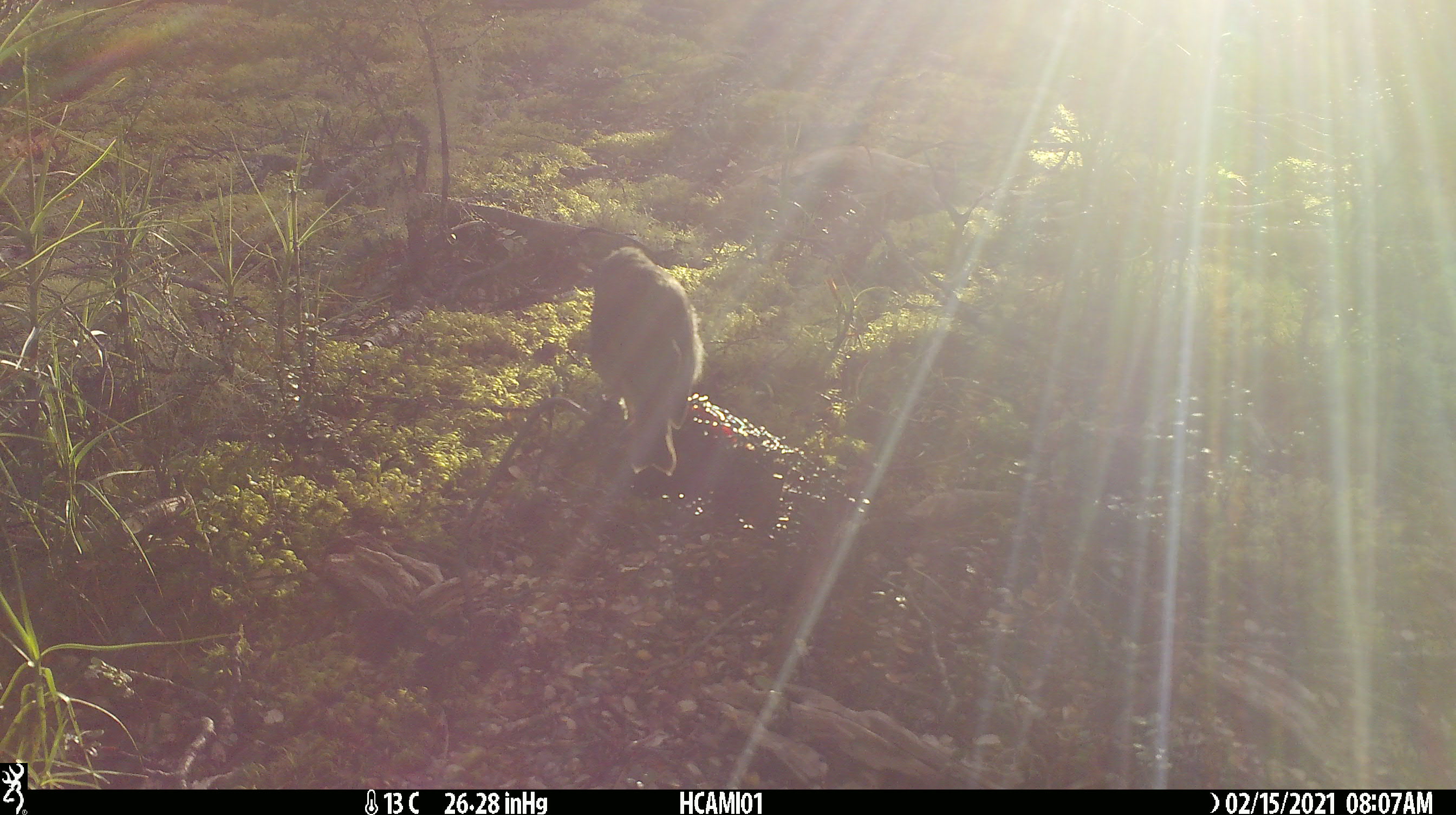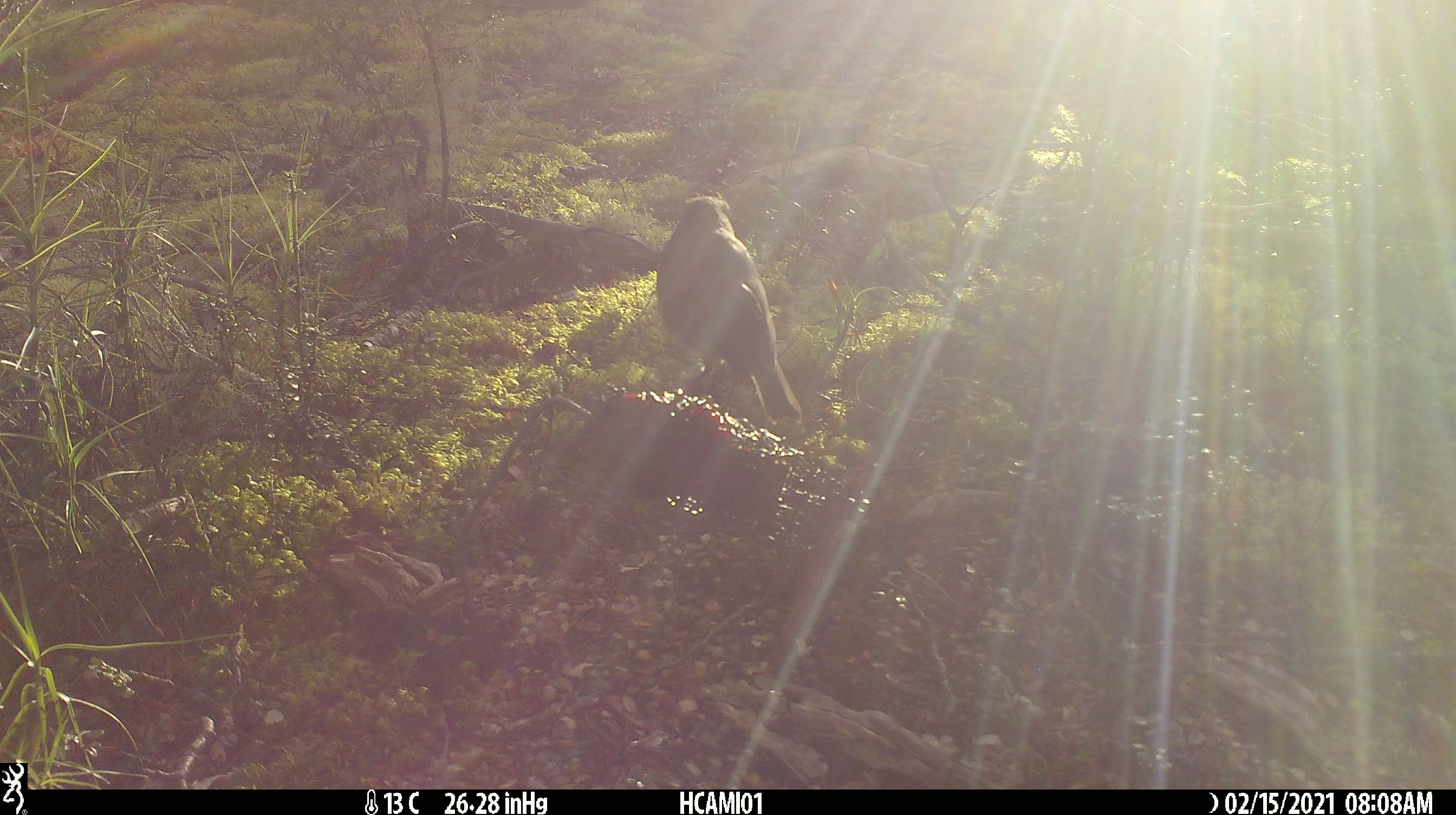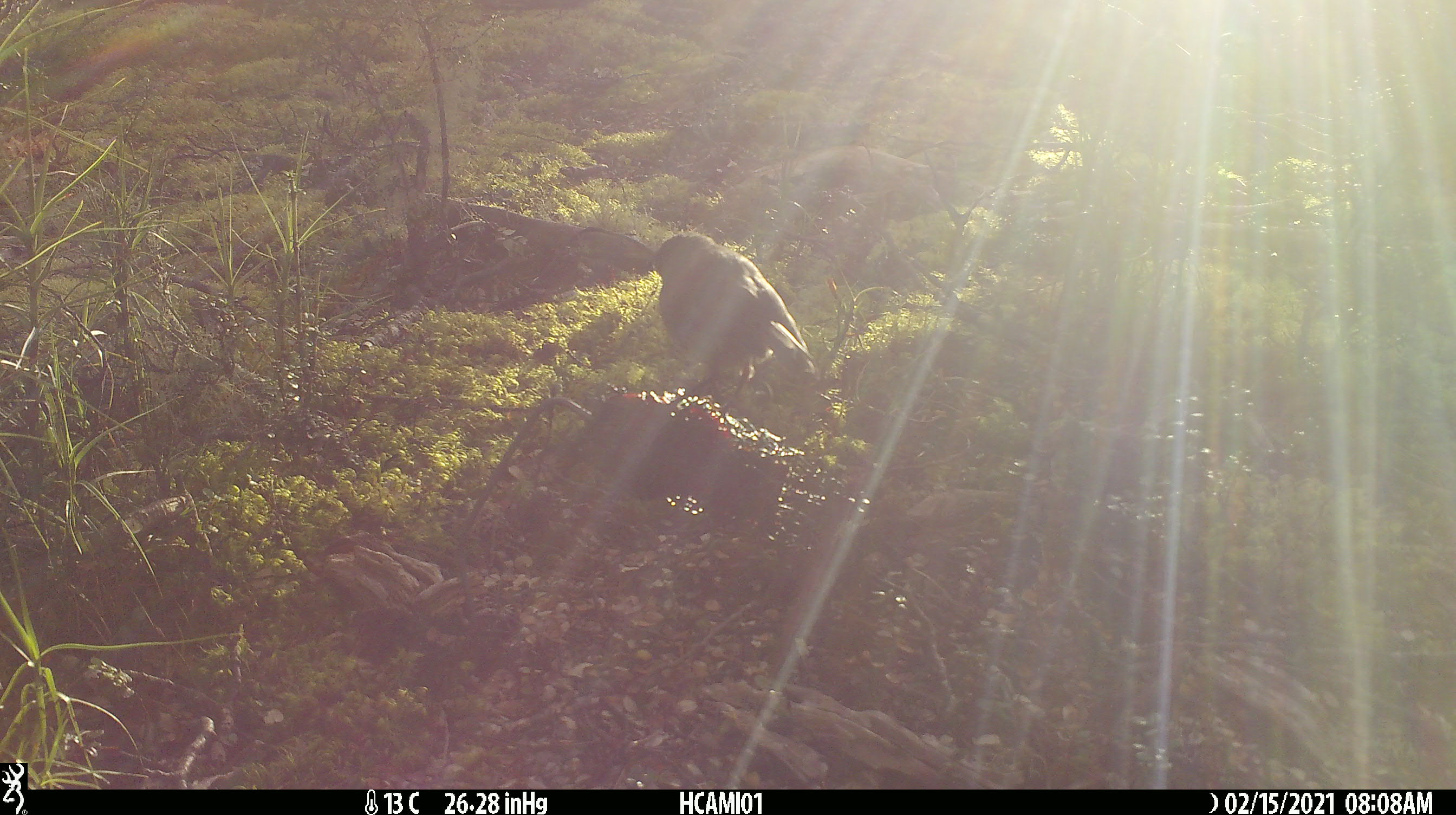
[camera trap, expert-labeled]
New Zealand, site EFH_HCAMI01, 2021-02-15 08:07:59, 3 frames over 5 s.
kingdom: Animalia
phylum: Chordata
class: Aves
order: Passeriformes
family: Petroicidae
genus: Petroica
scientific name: Petroica australis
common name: new zealand robin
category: robin